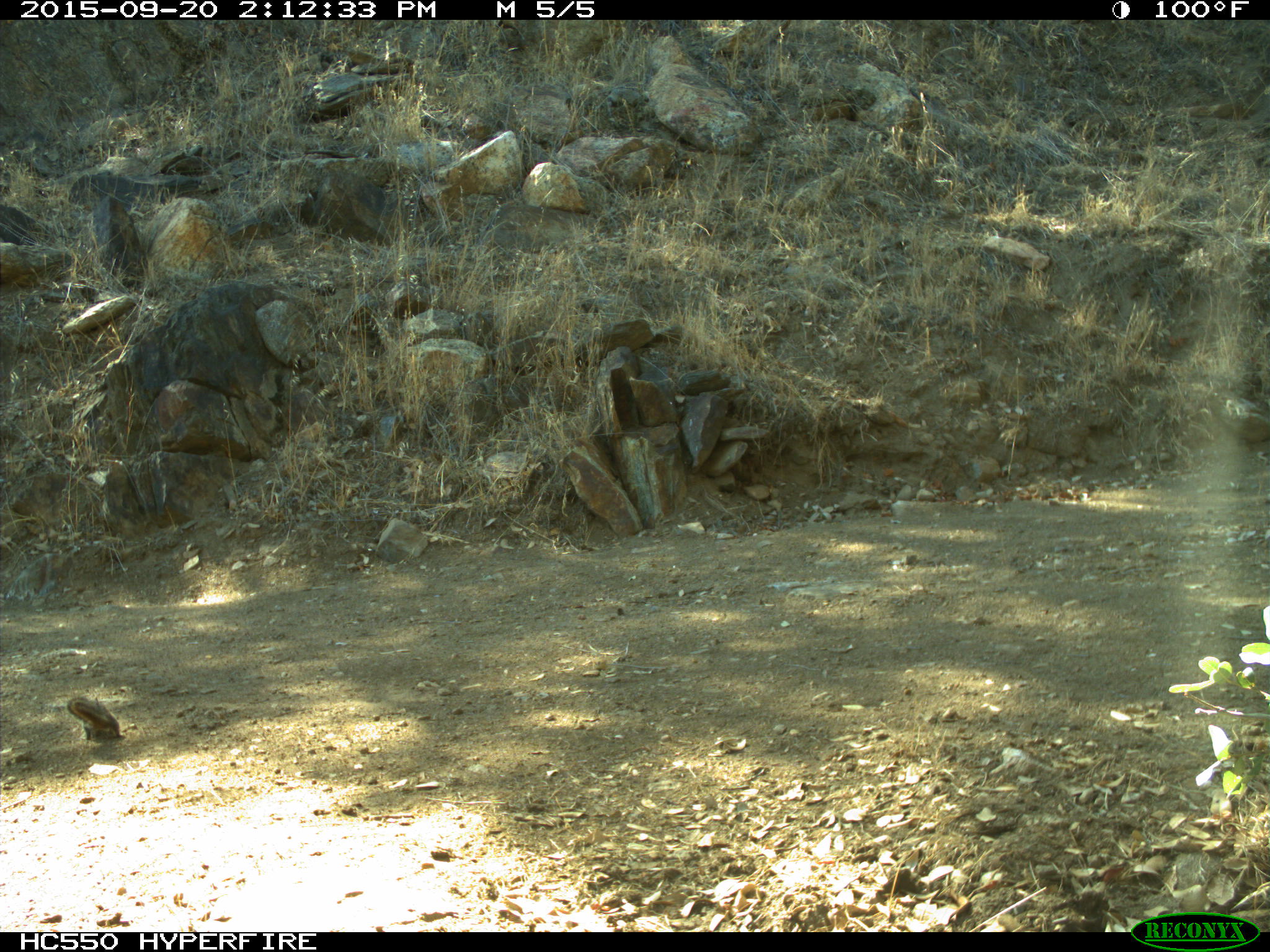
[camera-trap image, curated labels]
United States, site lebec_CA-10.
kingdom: Animalia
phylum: Chordata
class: Mammalia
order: Rodentia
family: Sciuridae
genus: Tamias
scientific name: Tamias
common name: chipmunk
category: unidentified chipmunk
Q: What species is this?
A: Unidentified chipmunk (chipmunk) (Tamias).